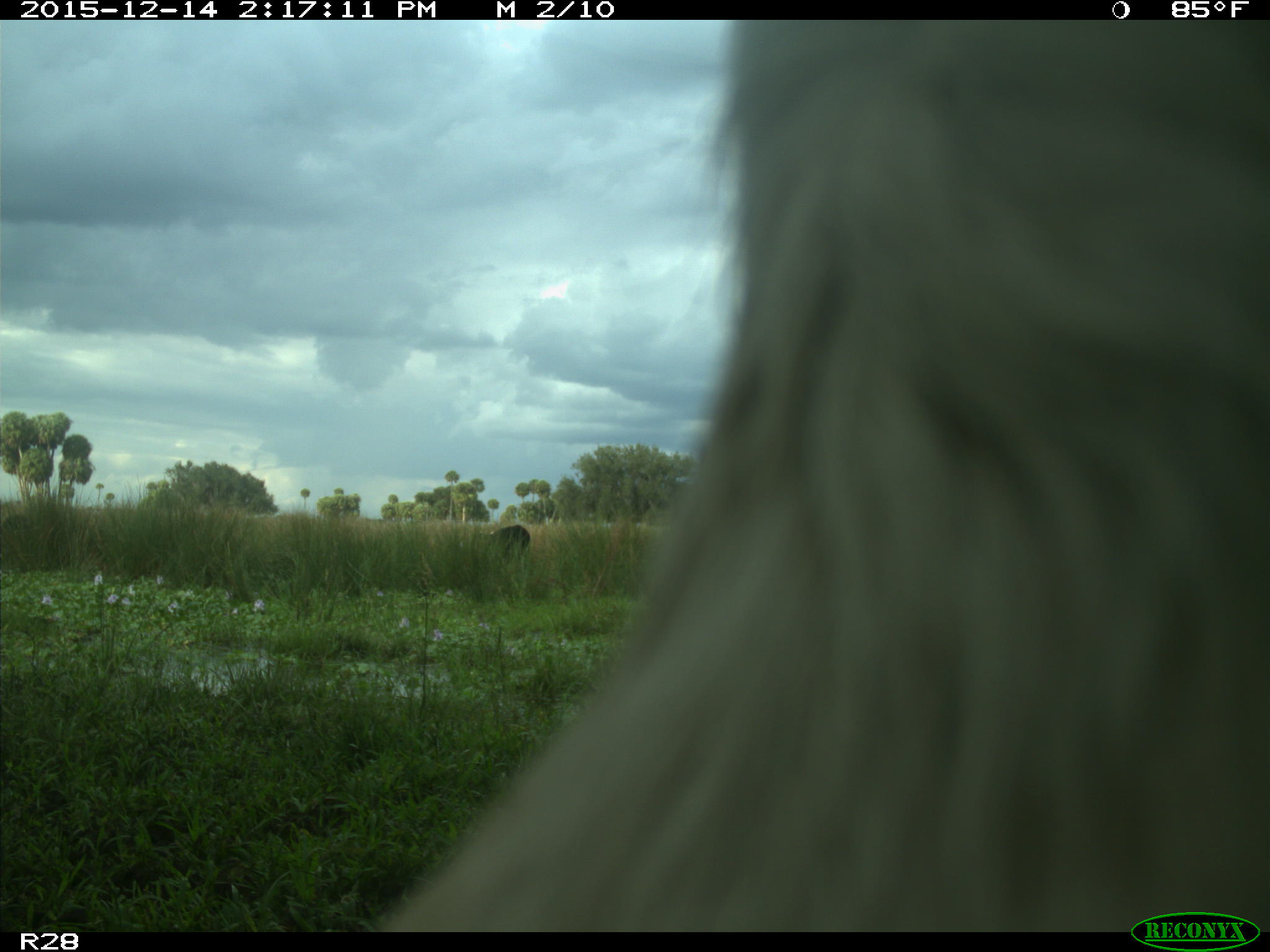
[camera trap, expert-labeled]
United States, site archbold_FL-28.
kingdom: Animalia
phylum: Chordata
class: Mammalia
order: Artiodactyla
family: Bovidae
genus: Bos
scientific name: Bos taurus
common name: domestic cow